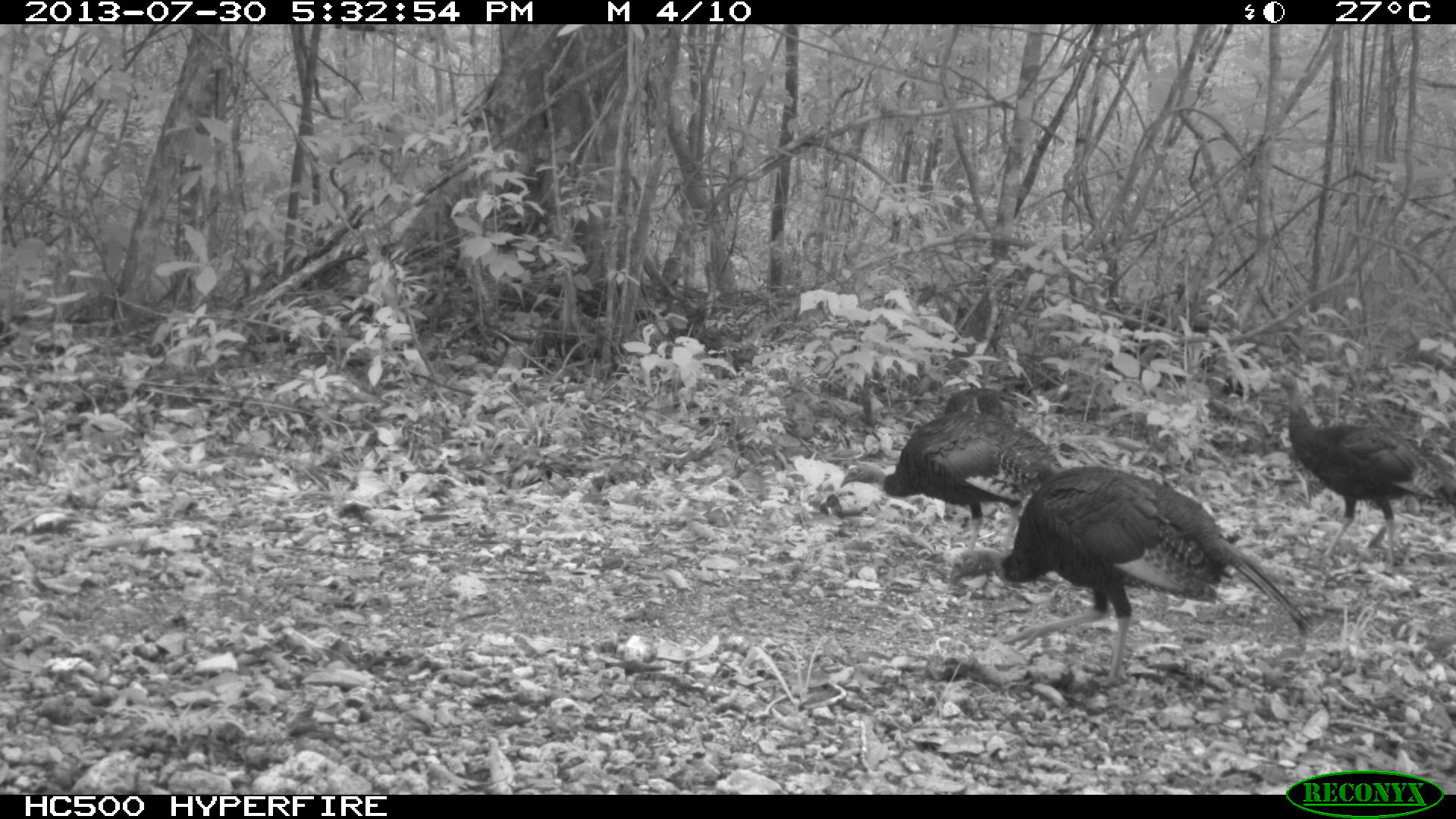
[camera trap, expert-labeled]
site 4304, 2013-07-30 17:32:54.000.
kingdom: Animalia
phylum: Chordata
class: Aves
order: Galliformes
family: Phasianidae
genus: Meleagris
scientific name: Meleagris ocellata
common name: ocellated turkey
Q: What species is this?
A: Meleagris ocellata (ocellated turkey).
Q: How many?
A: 4.